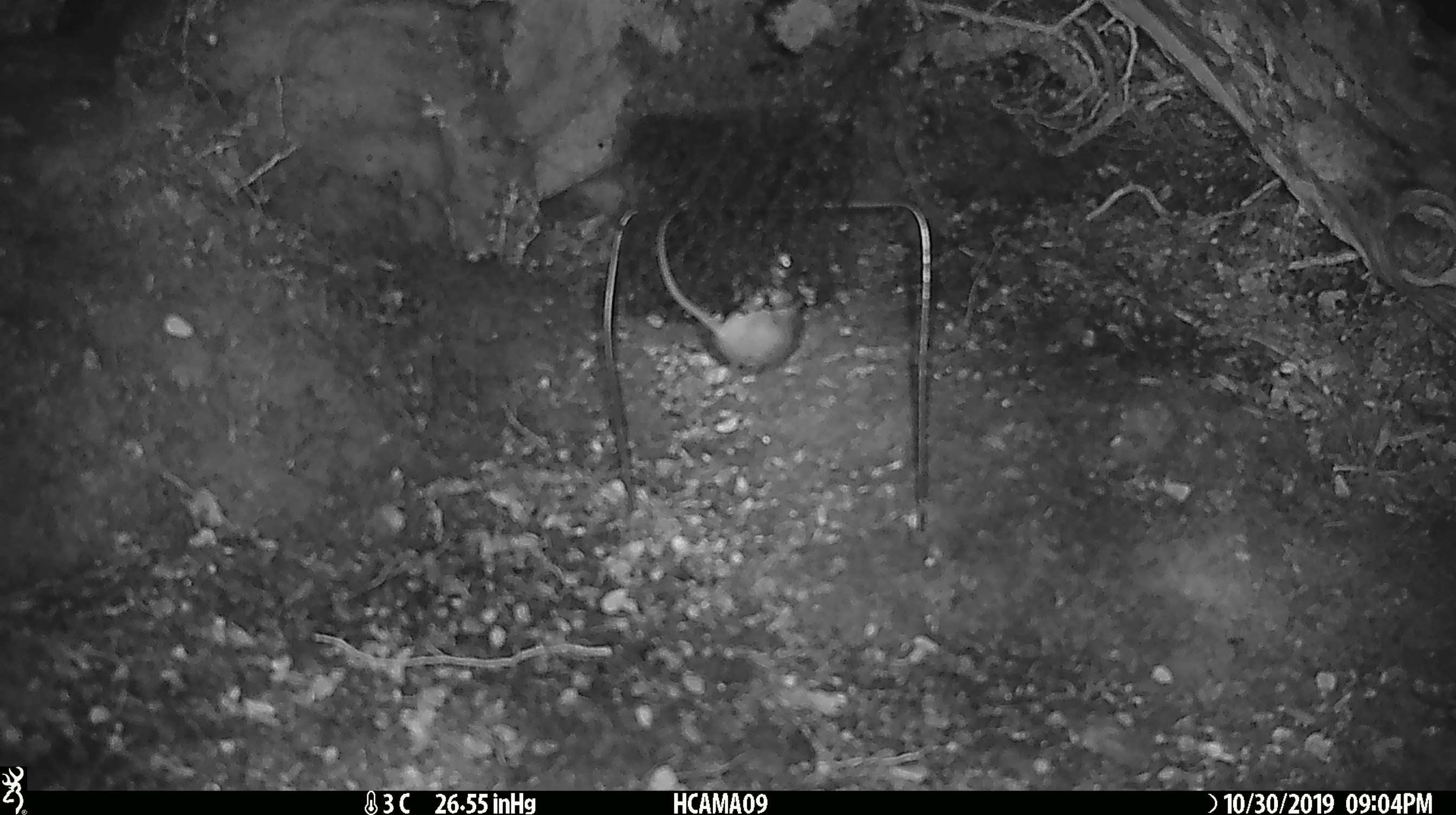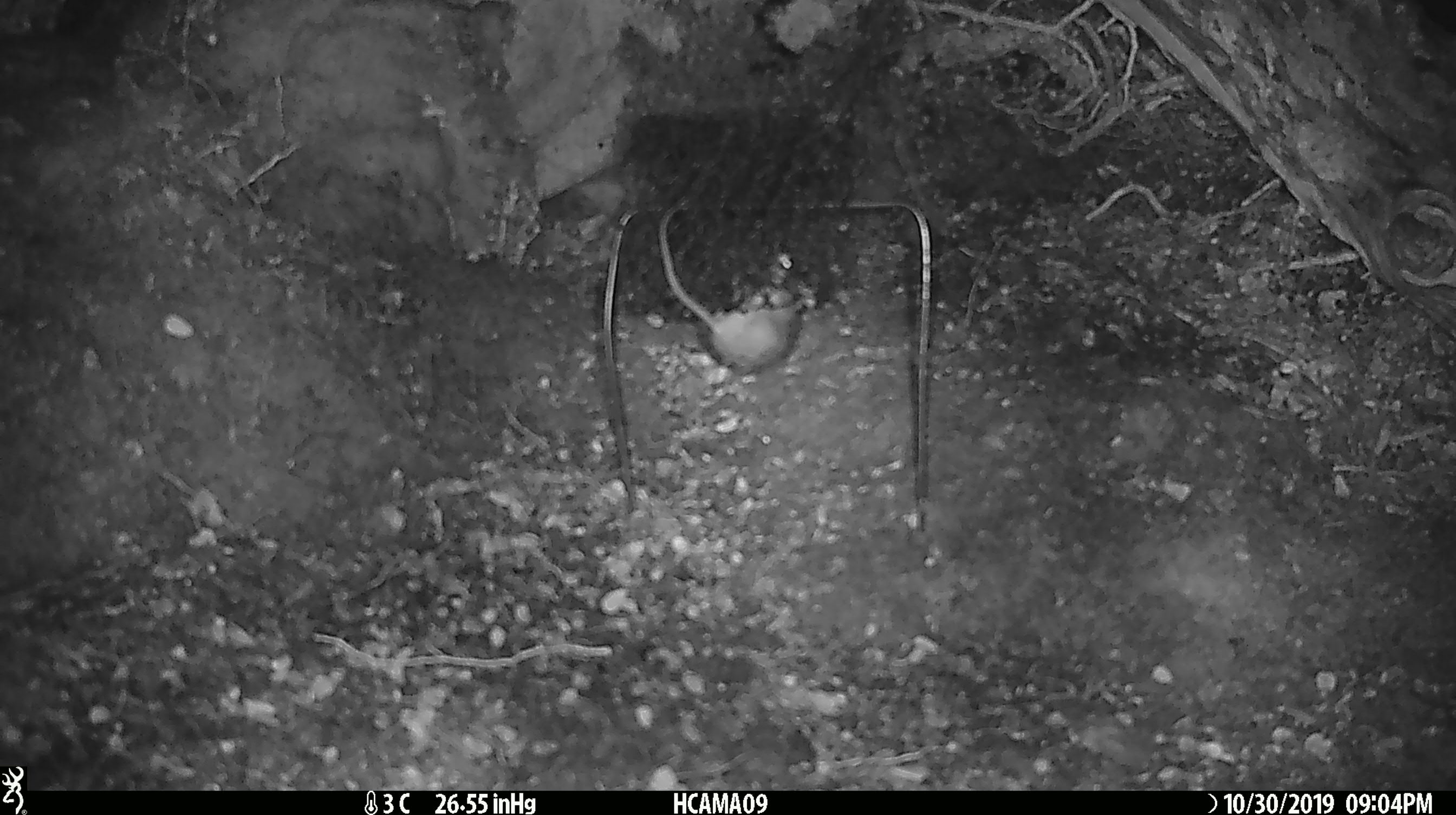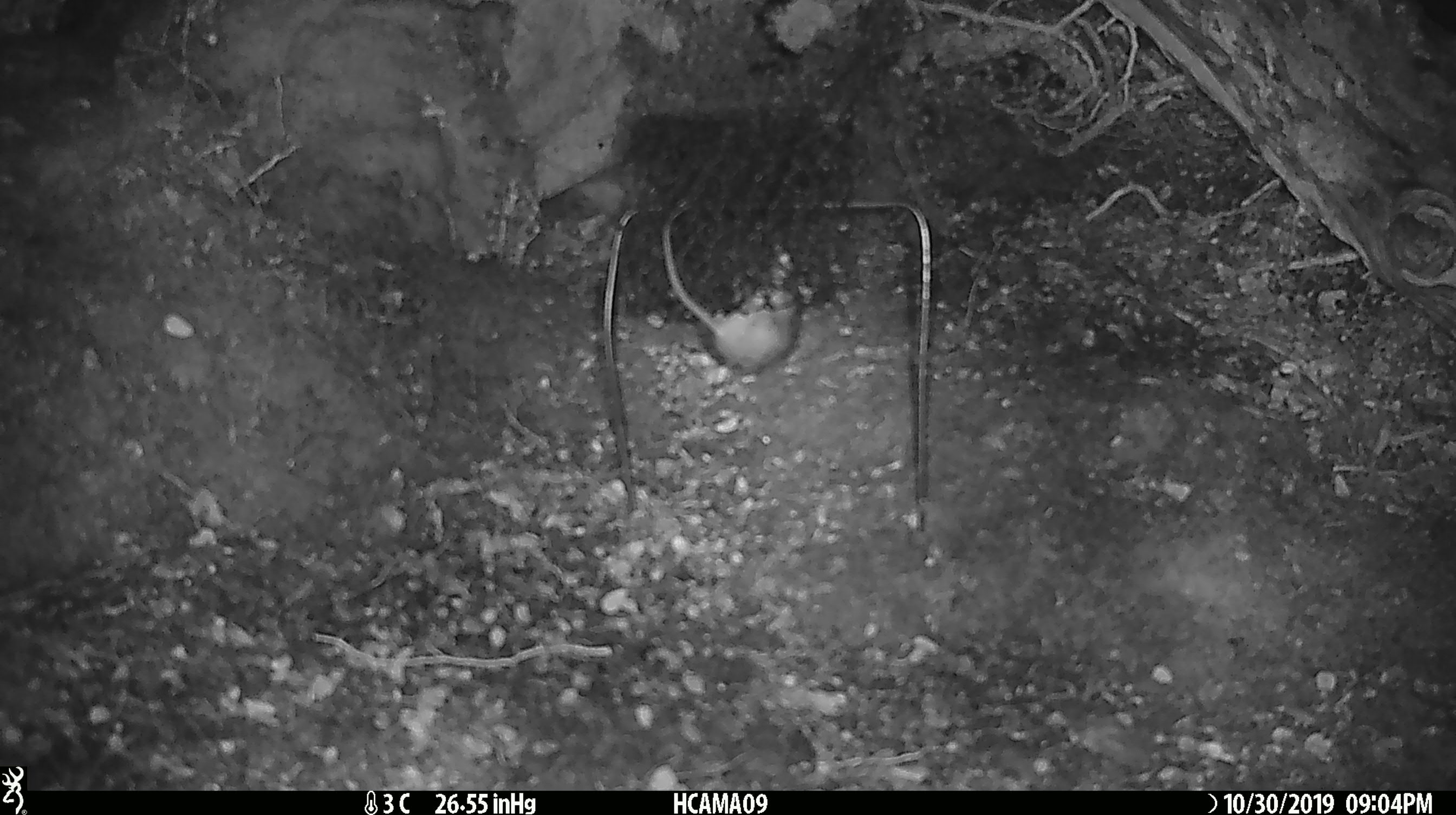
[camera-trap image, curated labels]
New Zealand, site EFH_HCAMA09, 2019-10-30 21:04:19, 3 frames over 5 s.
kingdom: Animalia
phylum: Chordata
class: Mammalia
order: Rodentia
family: Muridae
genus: Mus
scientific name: Mus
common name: mouse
Mouse (Mus).